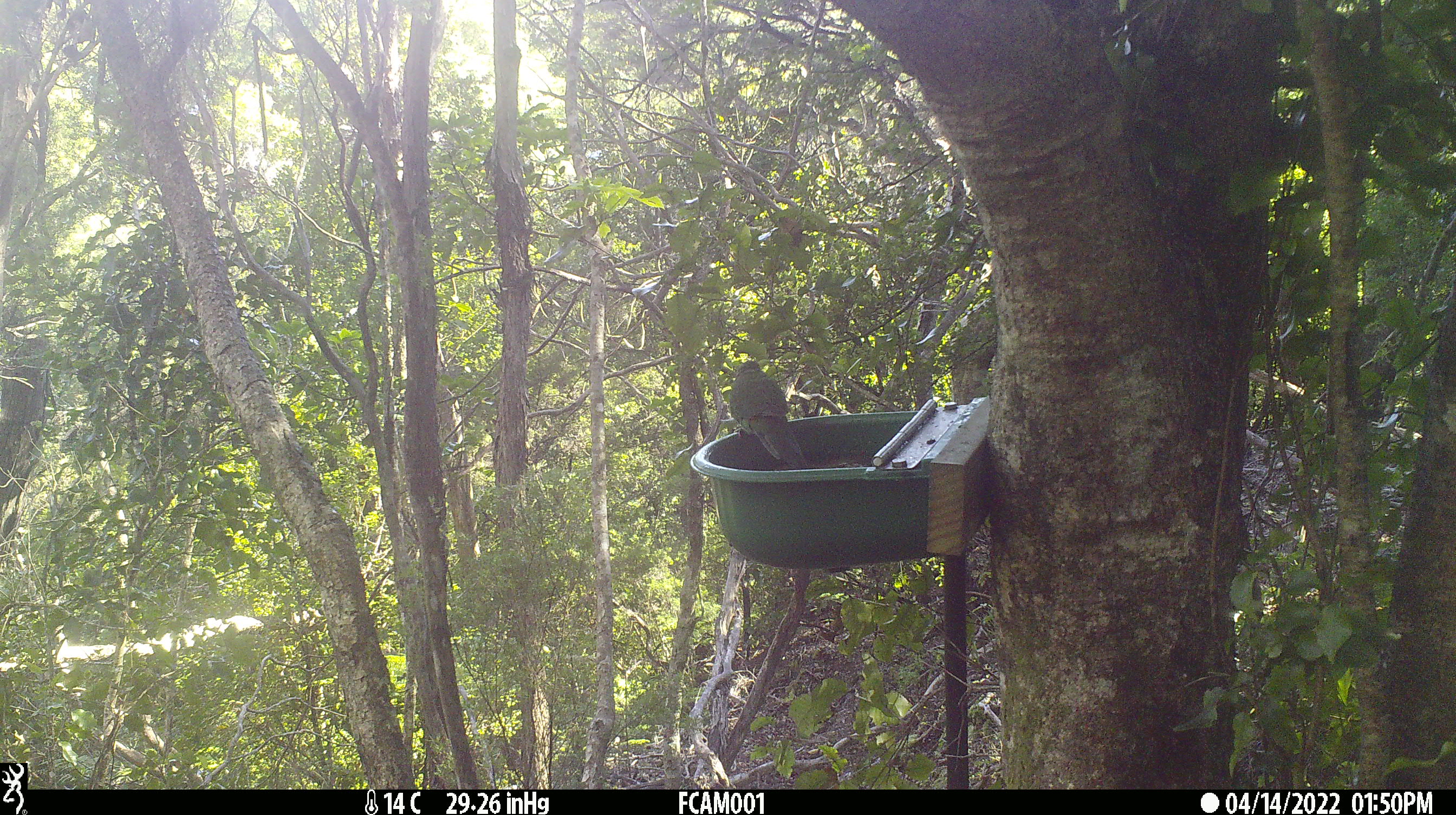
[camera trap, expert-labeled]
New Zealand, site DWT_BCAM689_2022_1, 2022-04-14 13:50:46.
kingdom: Animalia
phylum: Chordata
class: Aves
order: Psittaciformes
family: Psittaculidae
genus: Cyanoramphus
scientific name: Cyanoramphus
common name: parakeet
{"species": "parakeet (Cyanoramphus)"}